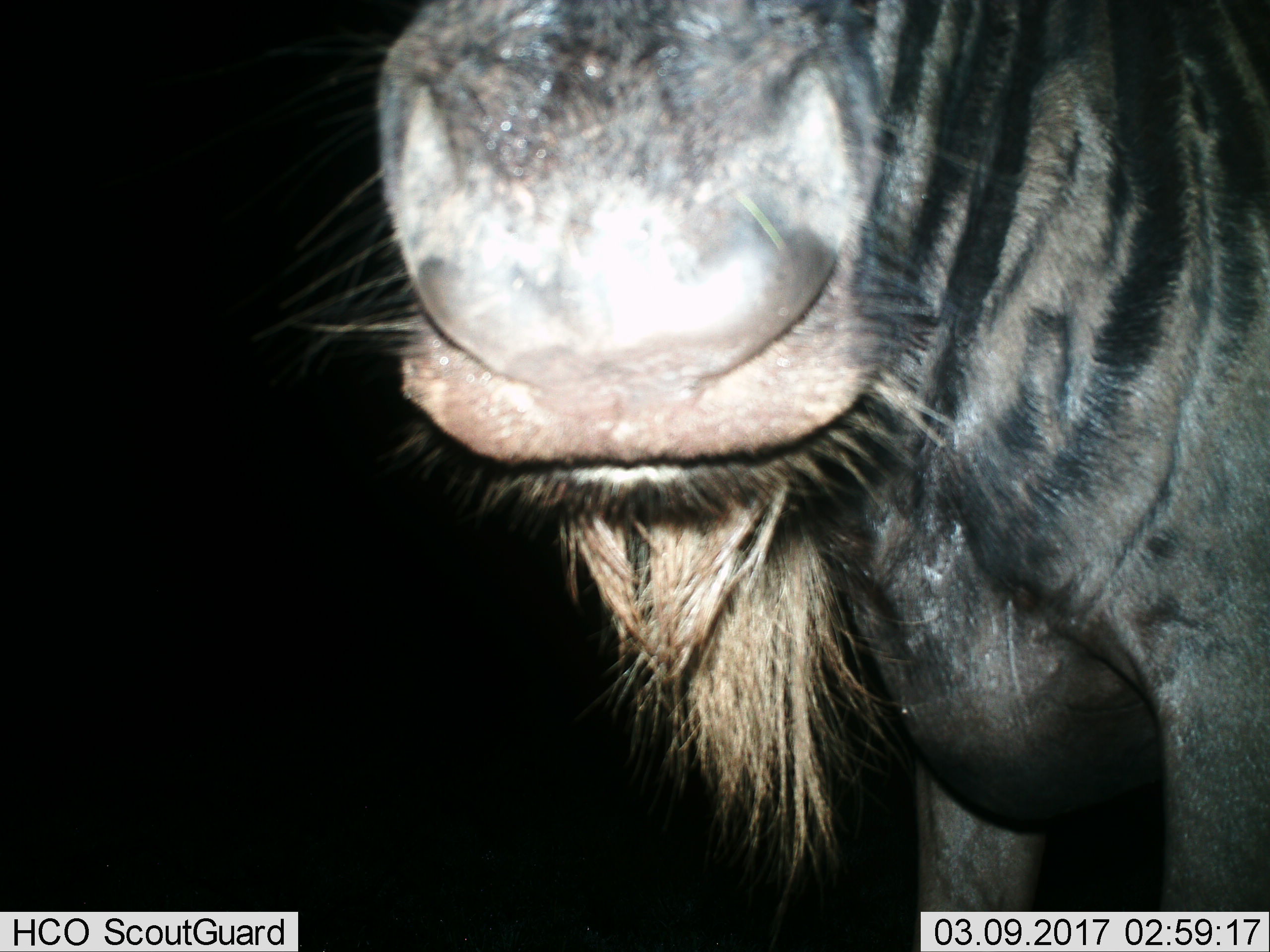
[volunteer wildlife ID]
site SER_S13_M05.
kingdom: Animalia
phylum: Chordata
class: Mammalia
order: Artiodactyla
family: Bovidae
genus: Connochaetes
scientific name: Connochaetes taurinus taurinus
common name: blue wildebeest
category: wildebeestblue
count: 1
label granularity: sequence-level